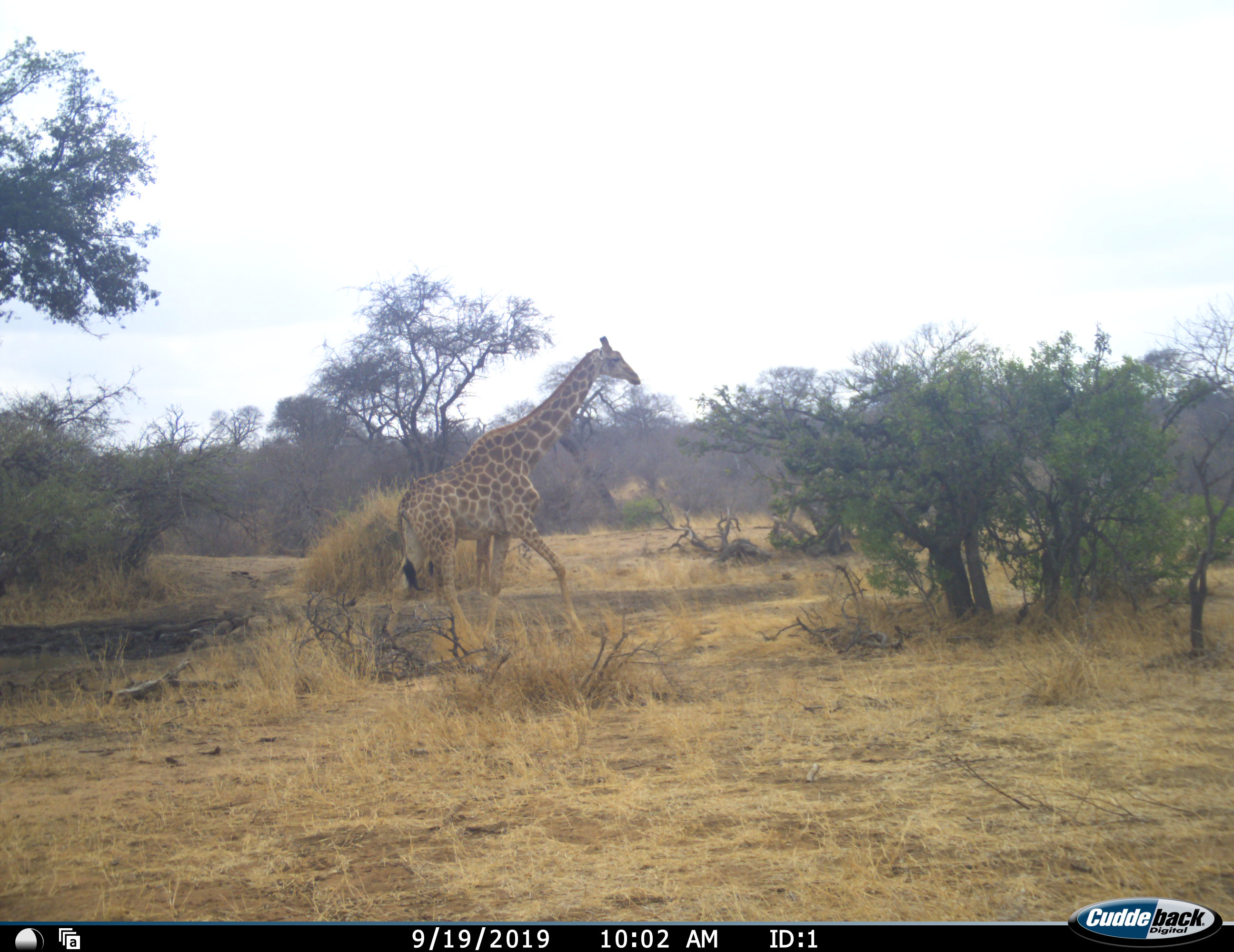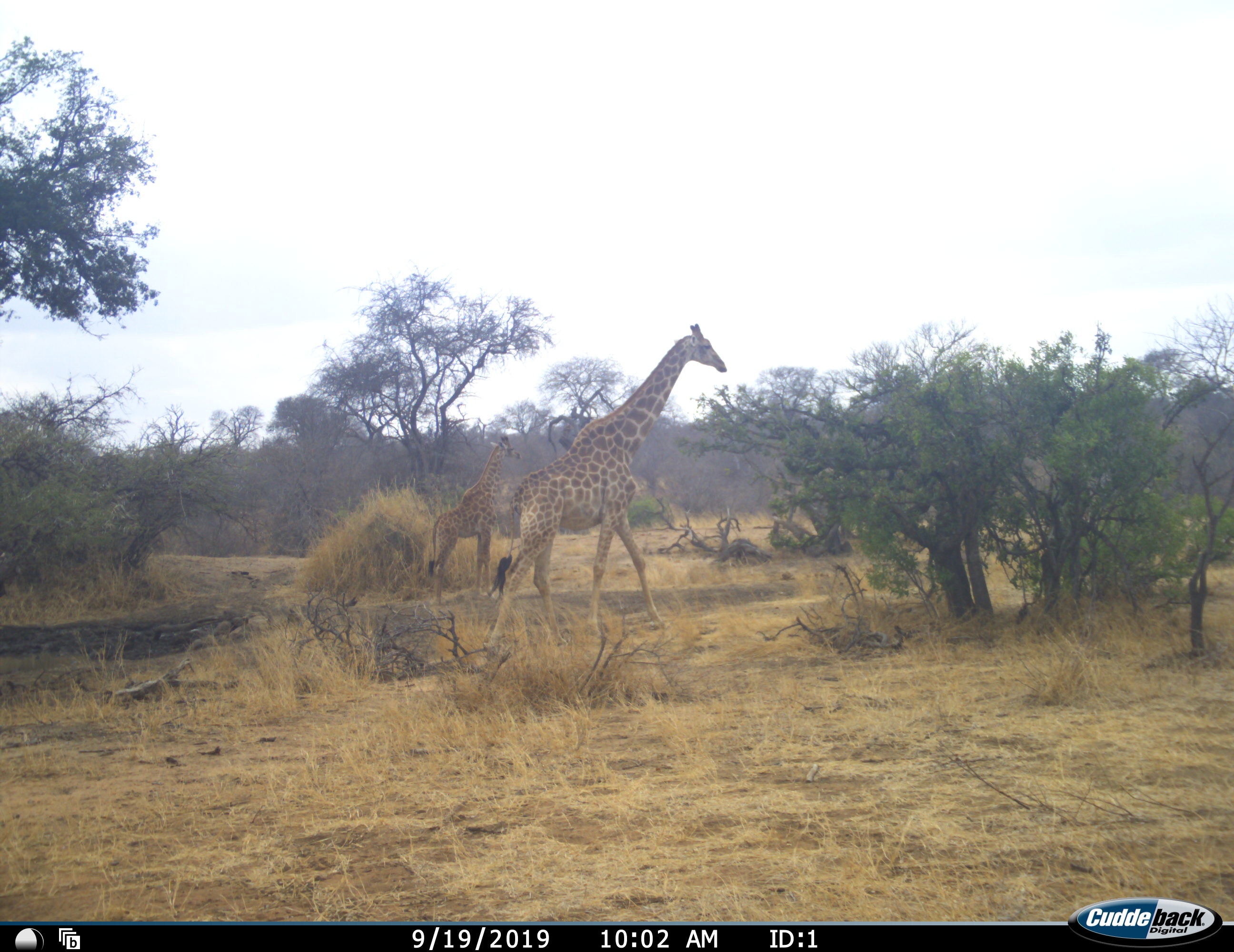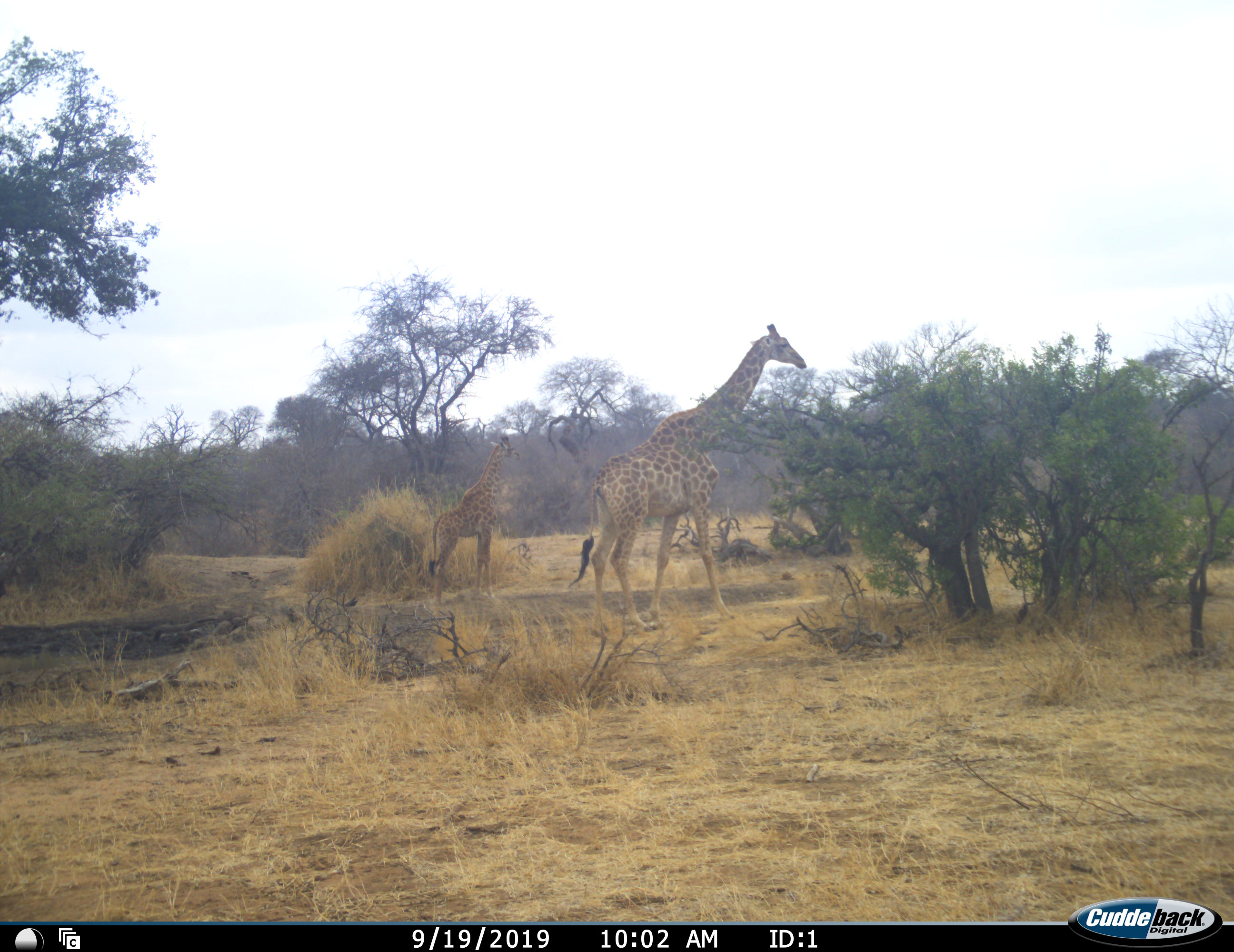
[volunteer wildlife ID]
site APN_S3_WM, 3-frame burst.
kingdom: Animalia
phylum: Chordata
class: Mammalia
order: Artiodactyla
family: Giraffidae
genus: Giraffa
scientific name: Giraffa camelopardalis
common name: giraffe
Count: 2.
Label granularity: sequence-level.